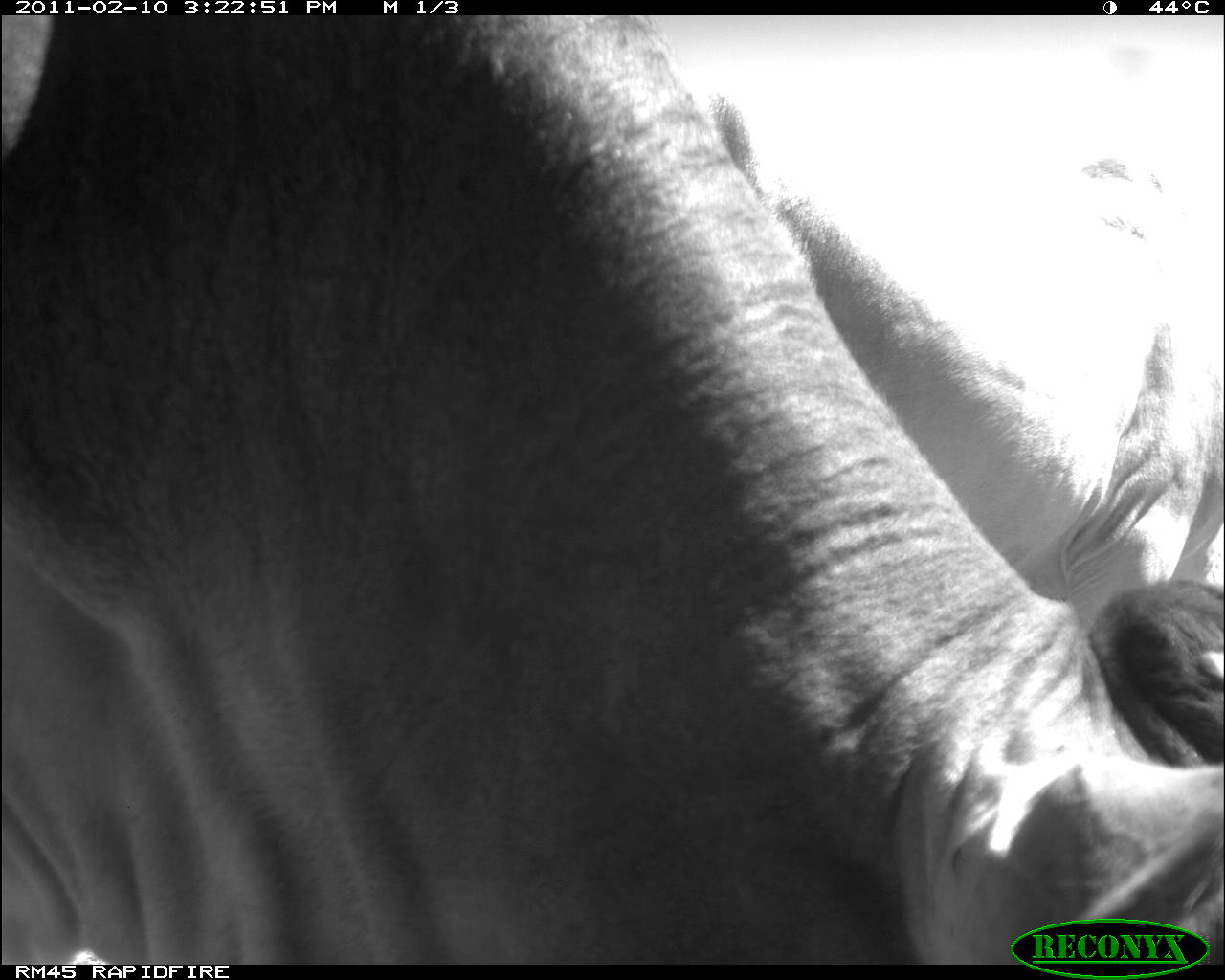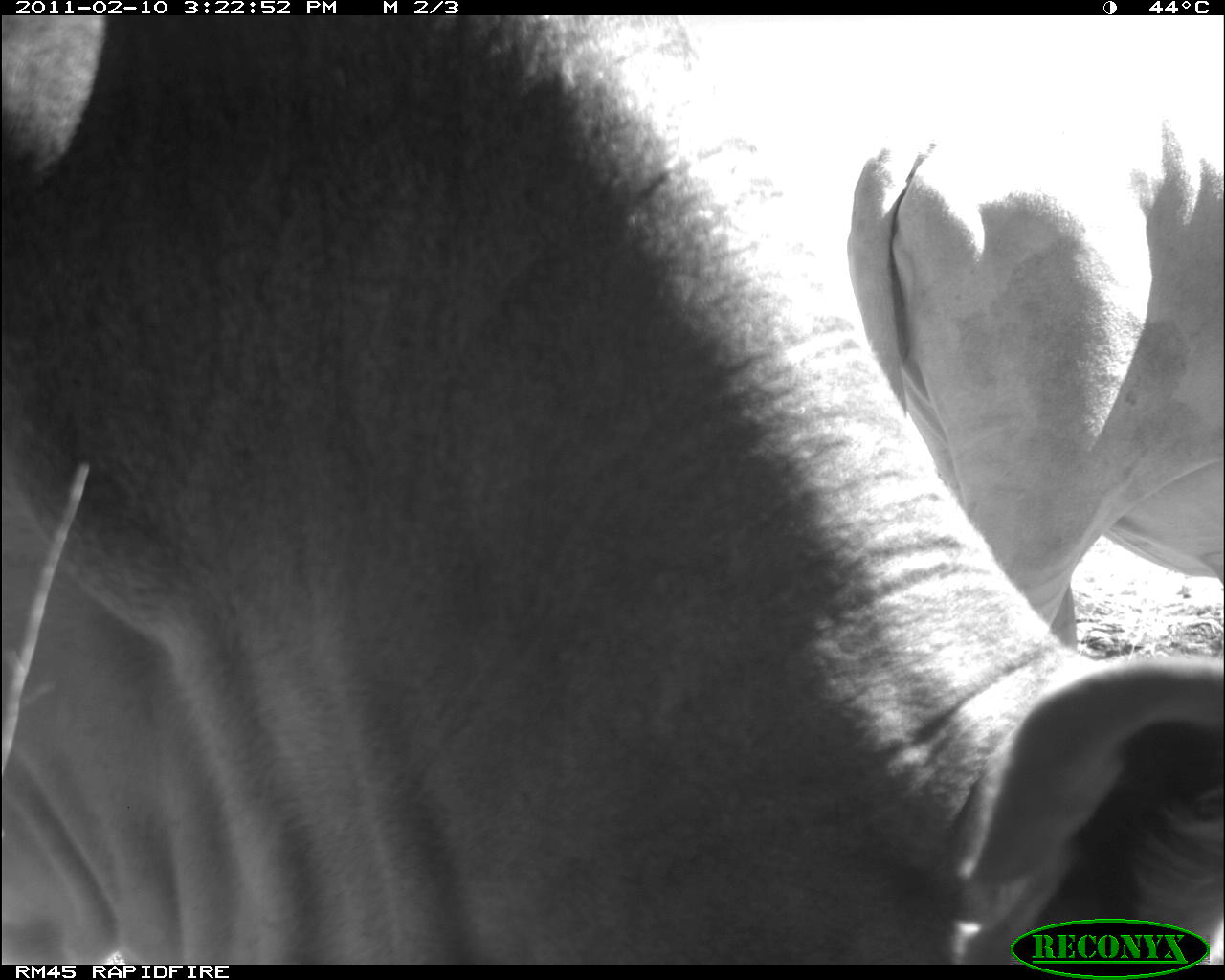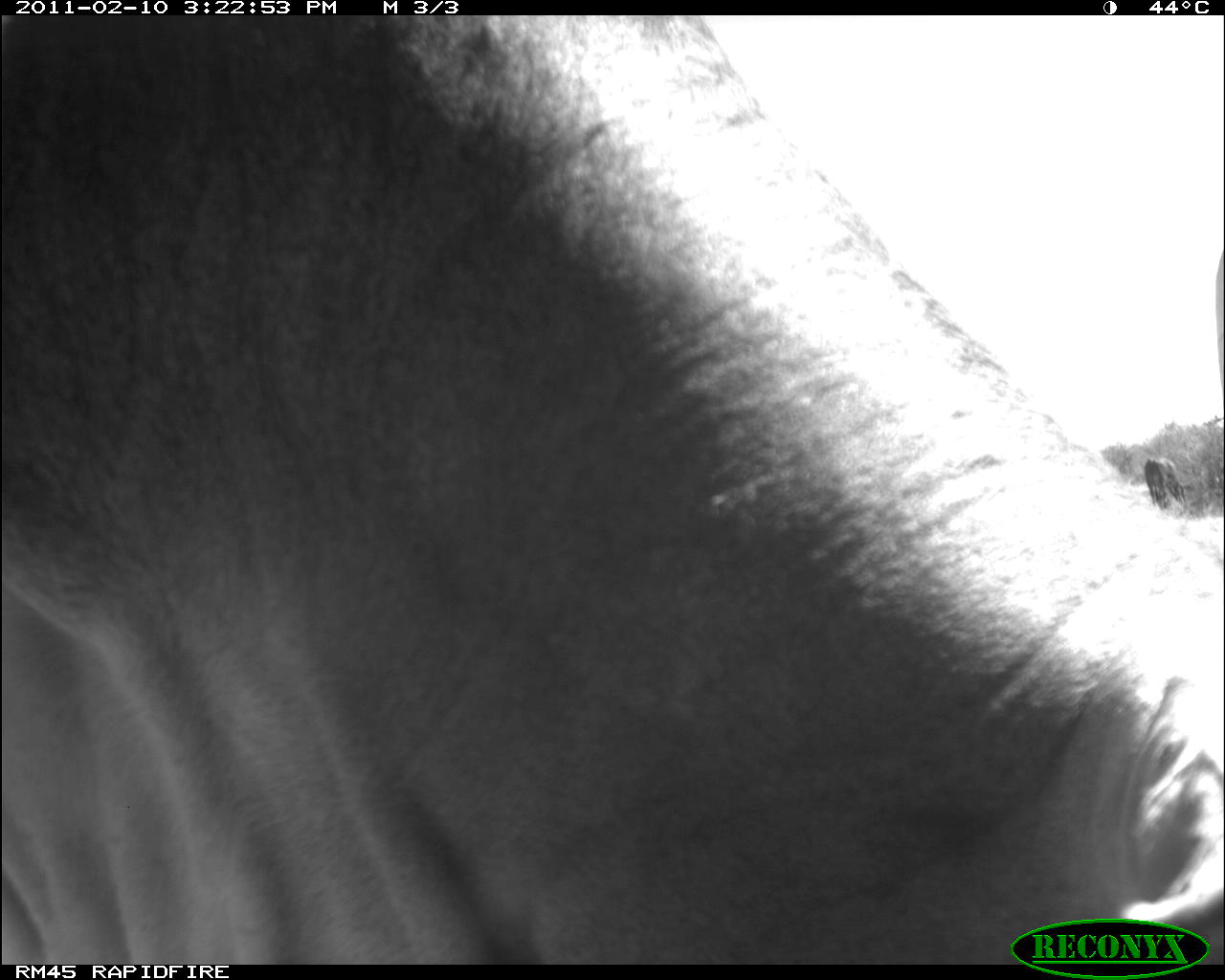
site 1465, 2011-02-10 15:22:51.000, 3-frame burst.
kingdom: Animalia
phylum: Chordata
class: Mammalia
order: Artiodactyla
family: Bovidae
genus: Bos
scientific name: Bos taurus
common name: domestic cattle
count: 2